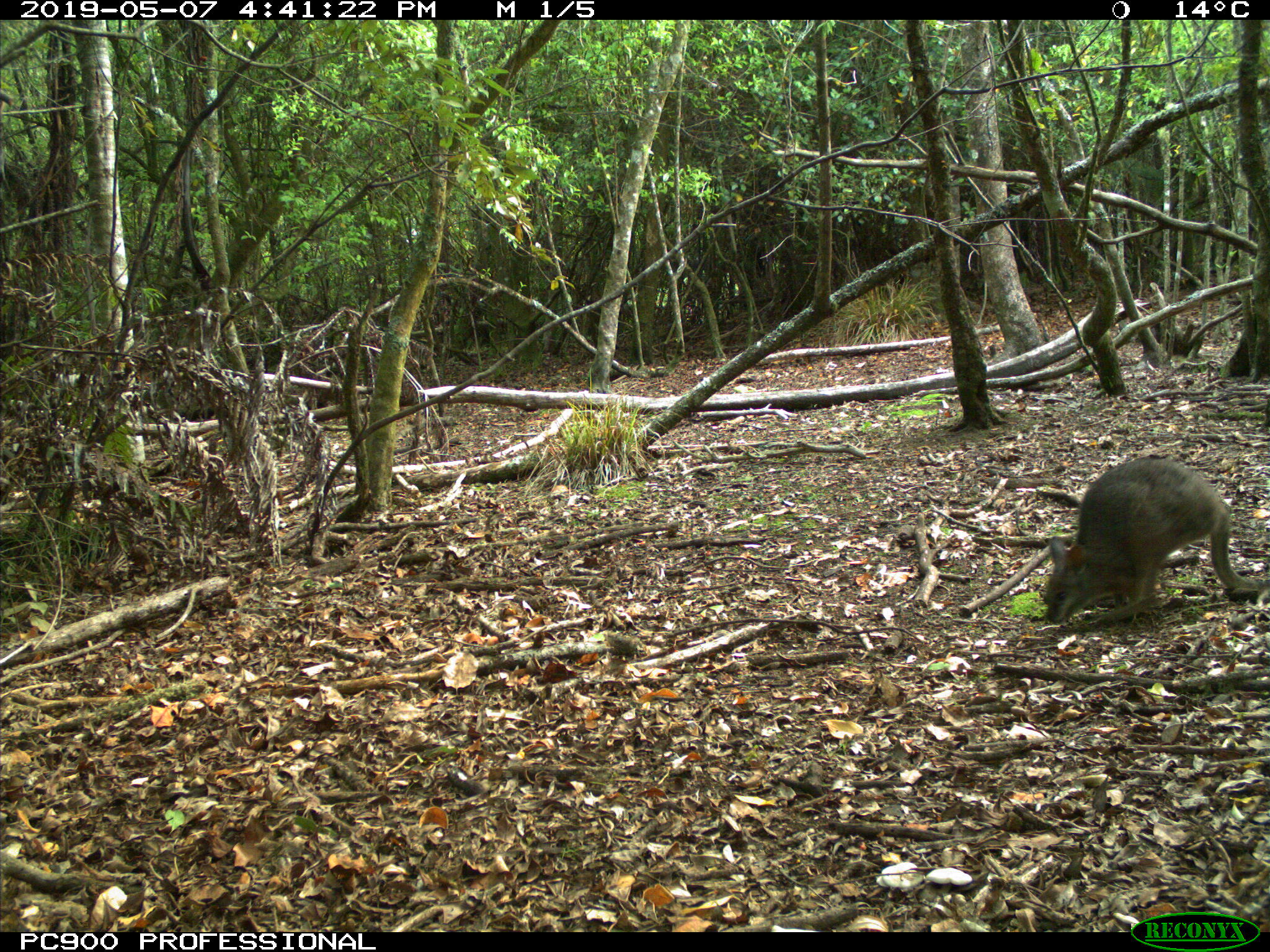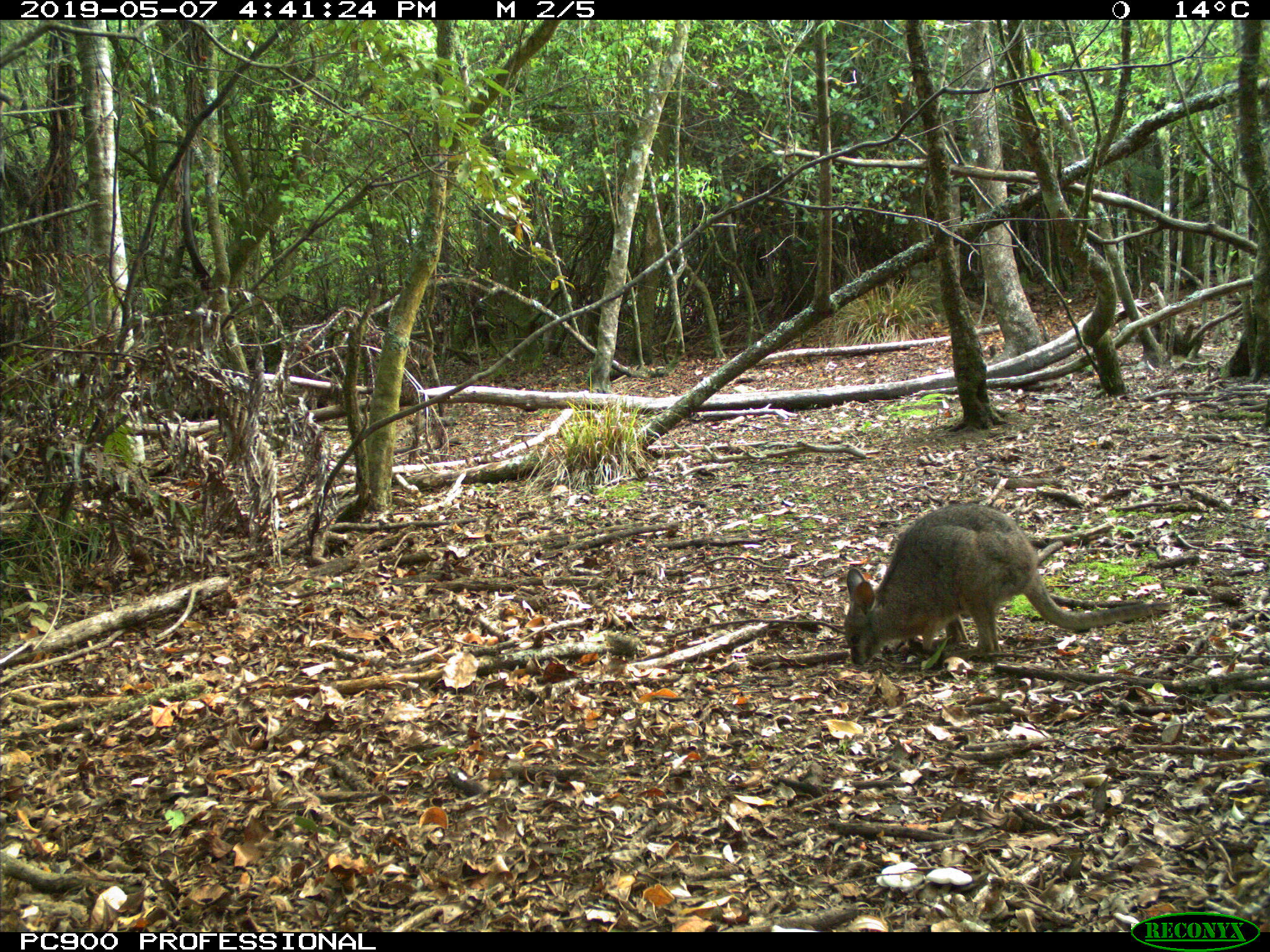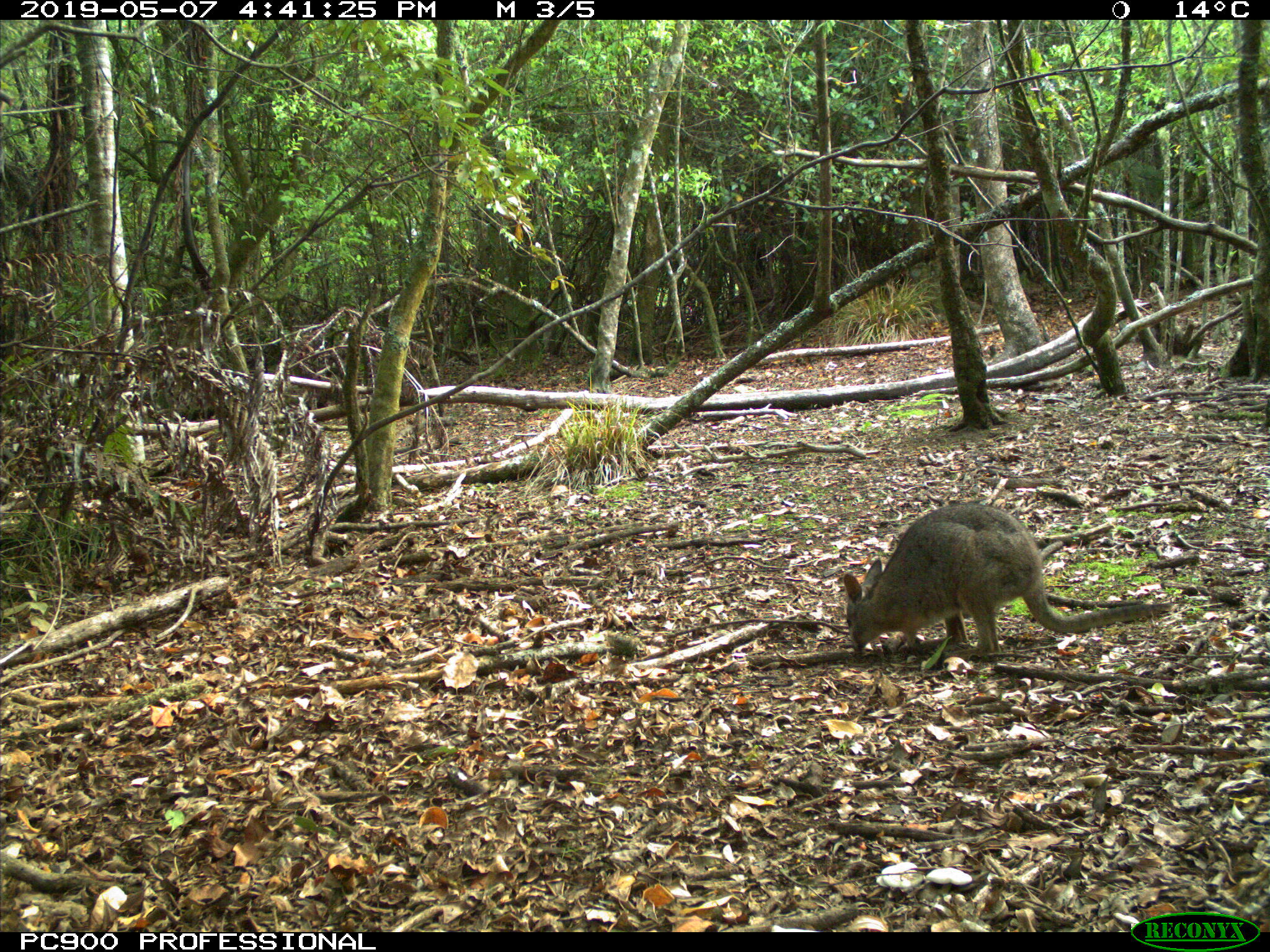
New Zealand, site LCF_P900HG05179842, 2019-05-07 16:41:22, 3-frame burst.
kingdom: Animalia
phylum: Chordata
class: Mammalia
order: Diprotodontia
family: Macropodidae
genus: Notamacropus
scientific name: Notamacropus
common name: wallaby